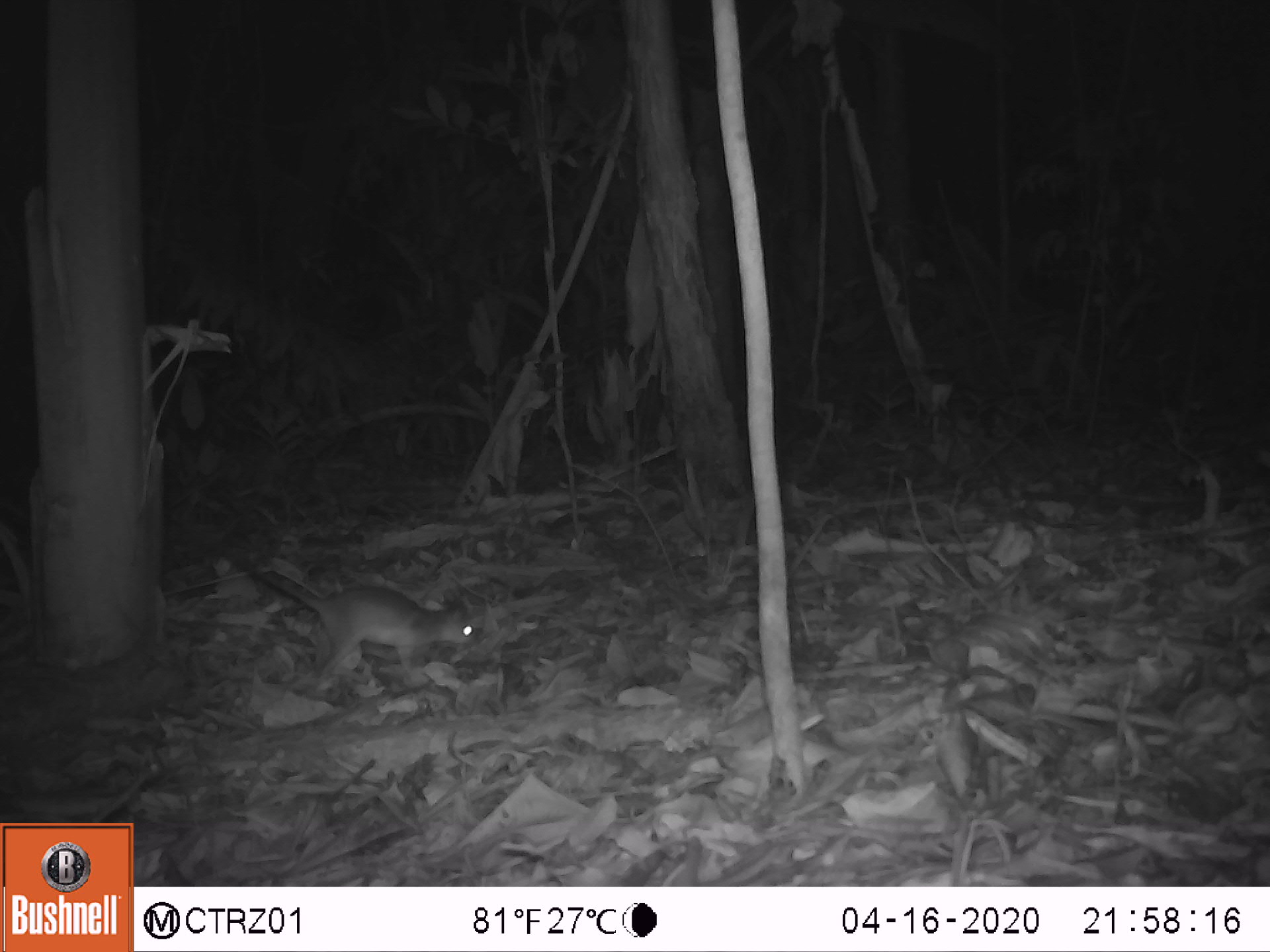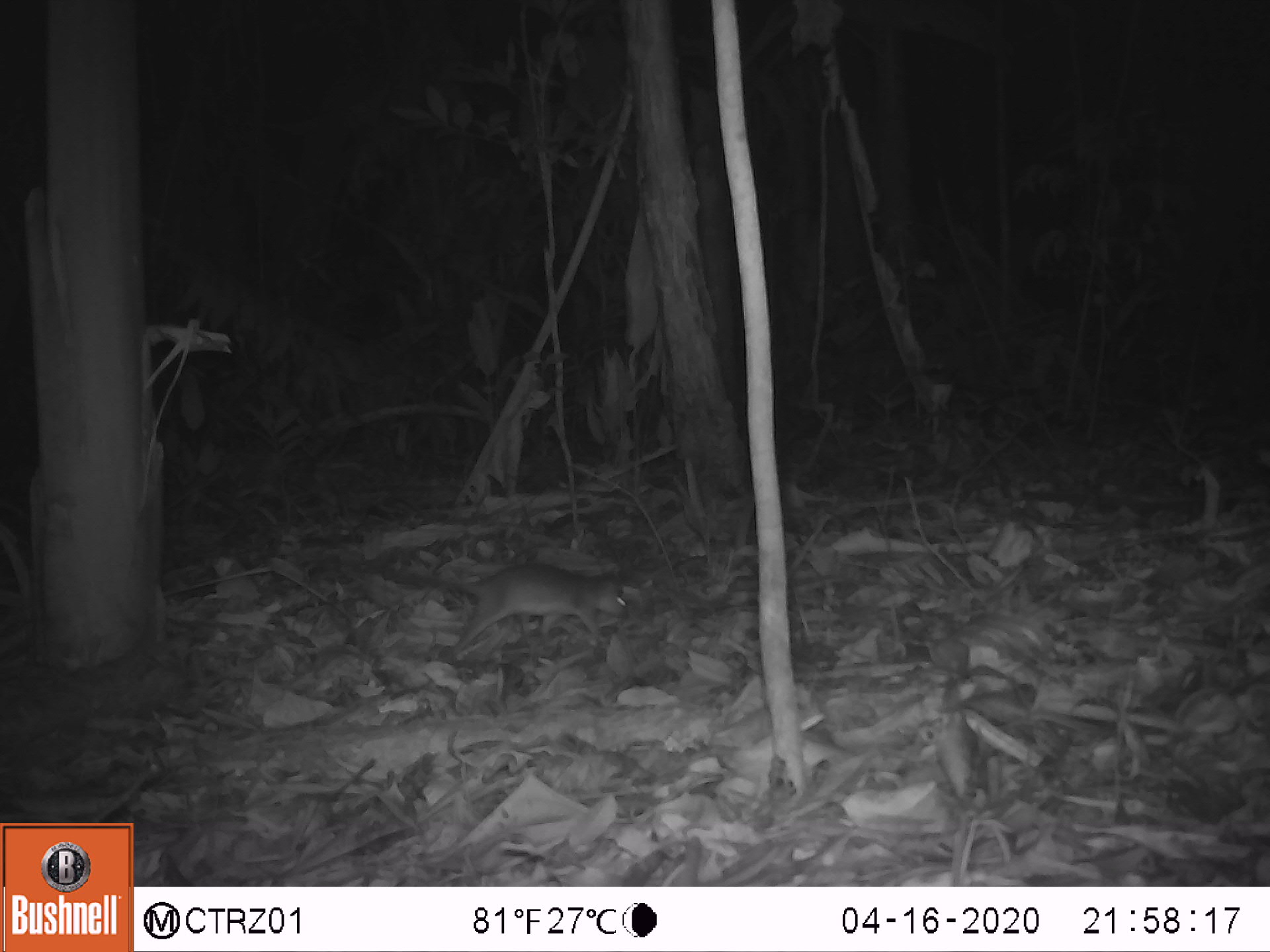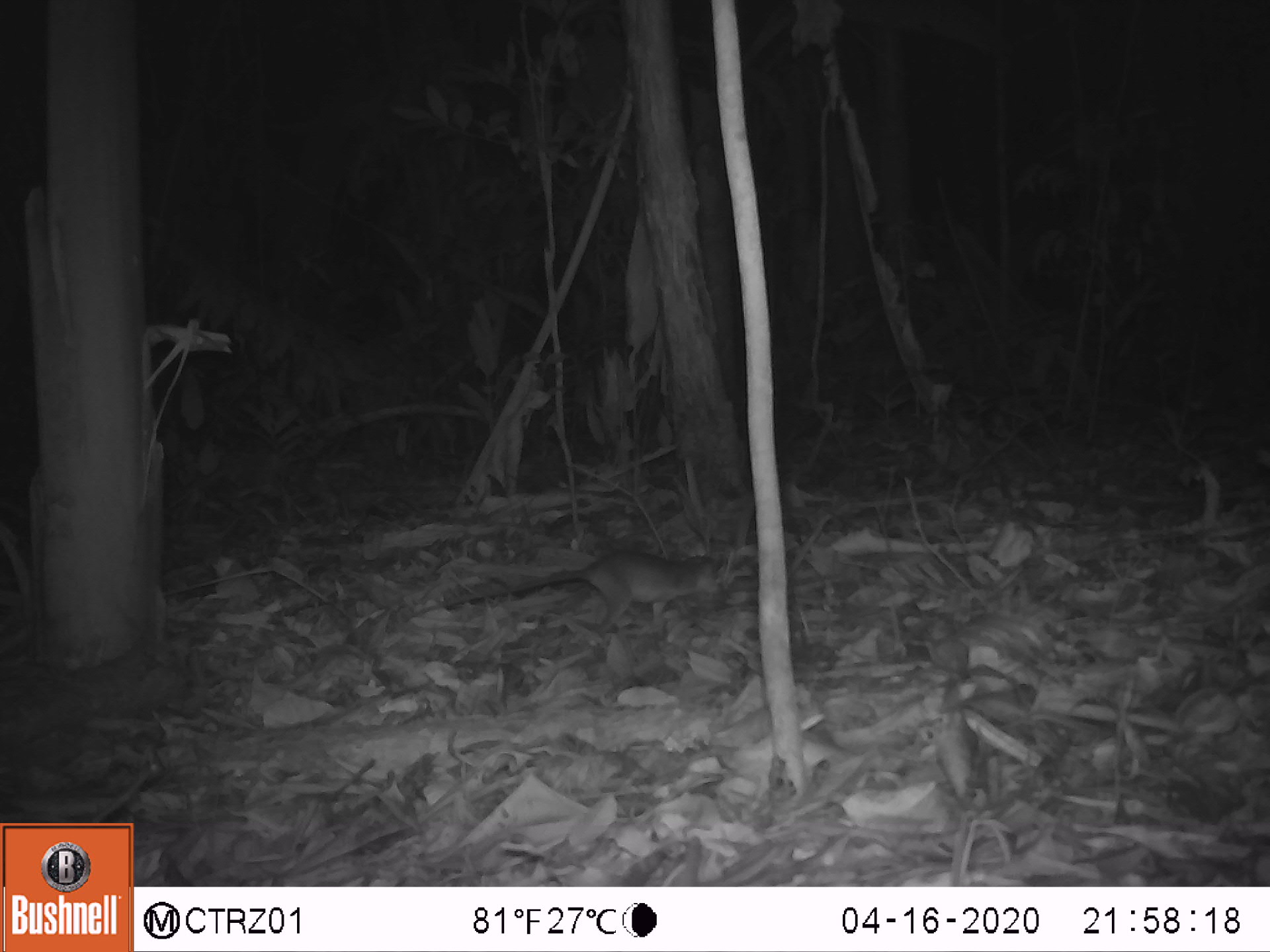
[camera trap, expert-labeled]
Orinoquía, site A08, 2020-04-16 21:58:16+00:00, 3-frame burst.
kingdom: Animalia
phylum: Chordata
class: Mammalia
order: Rodentia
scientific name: Rodentia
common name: rodent